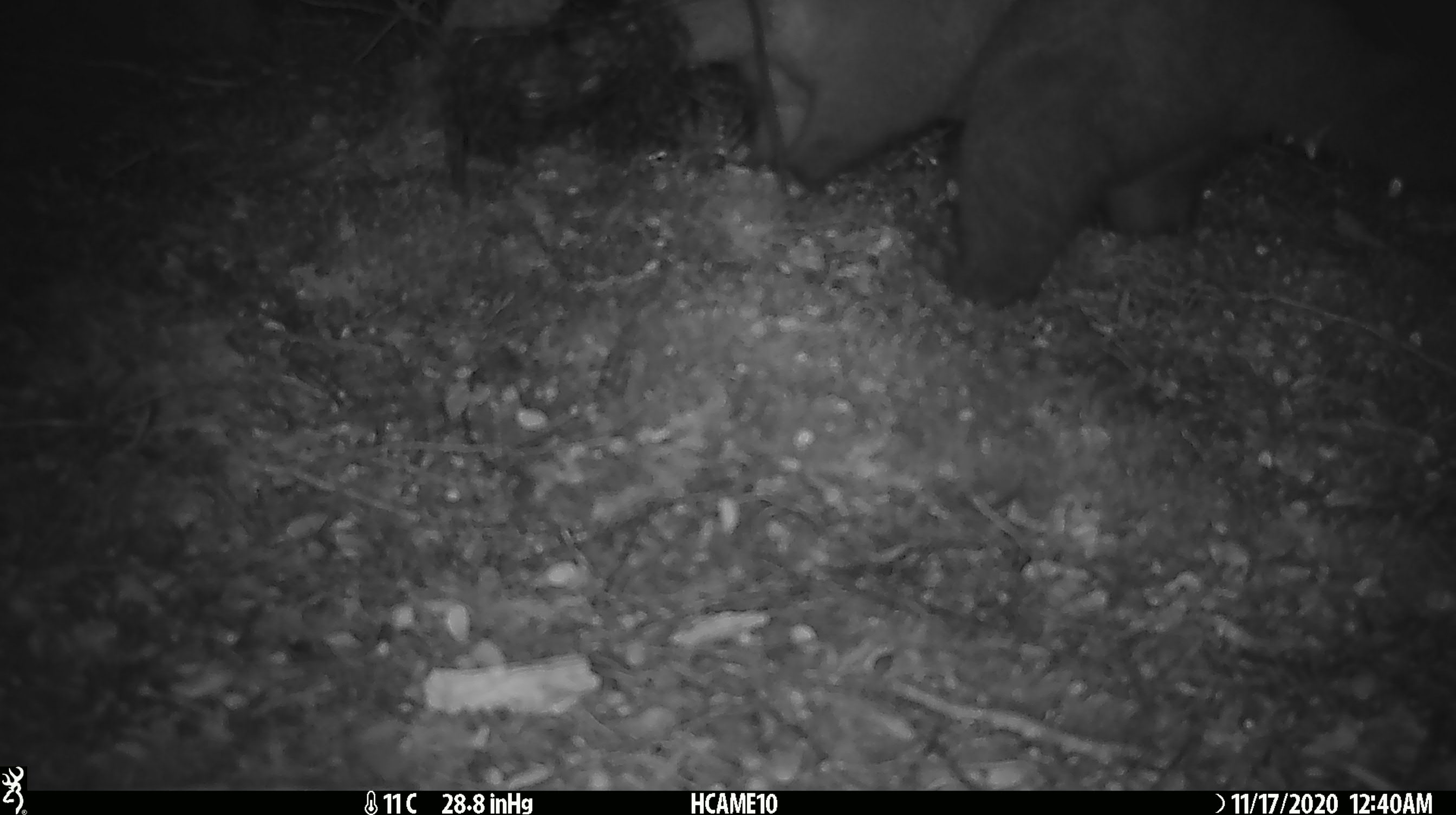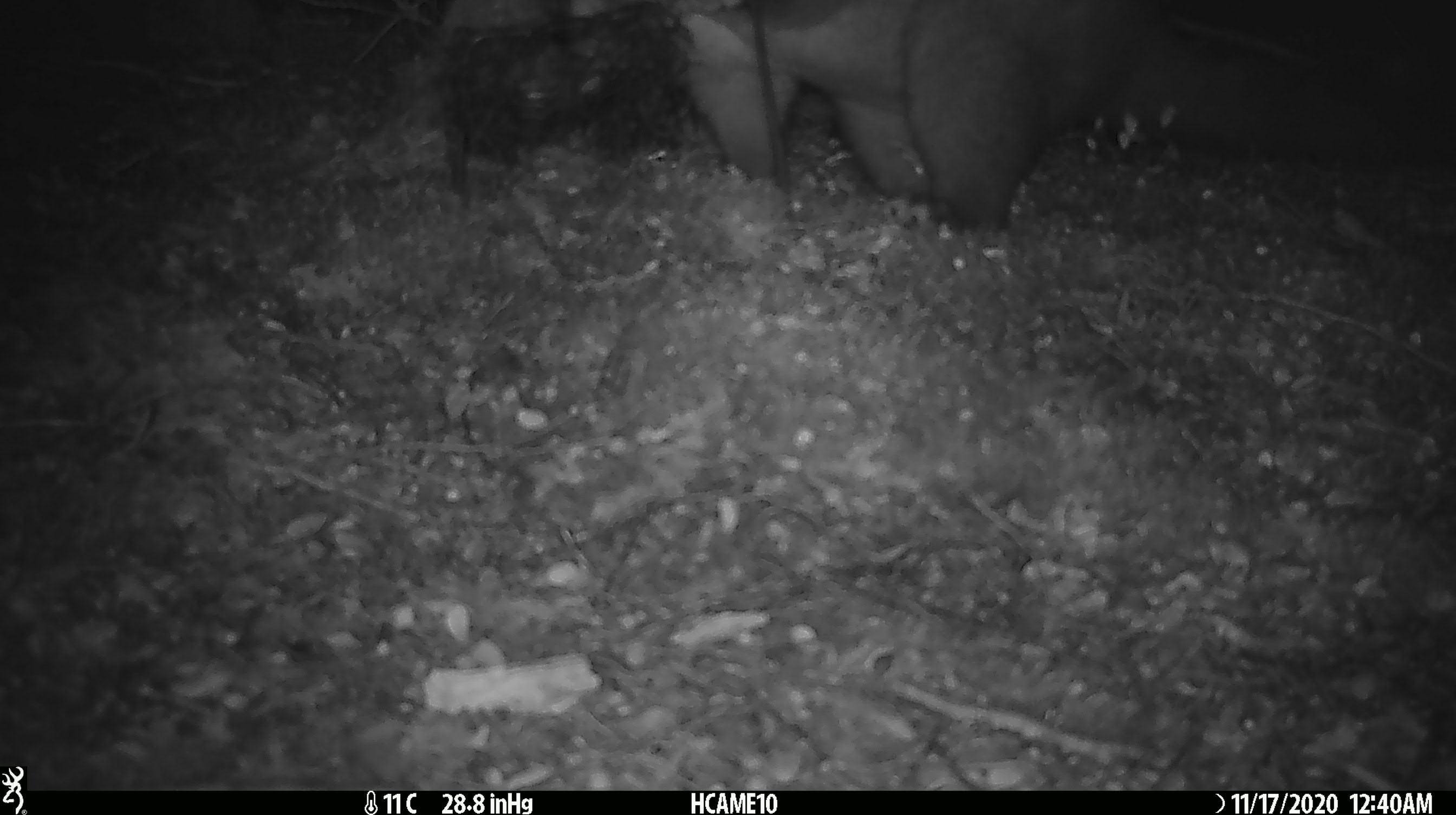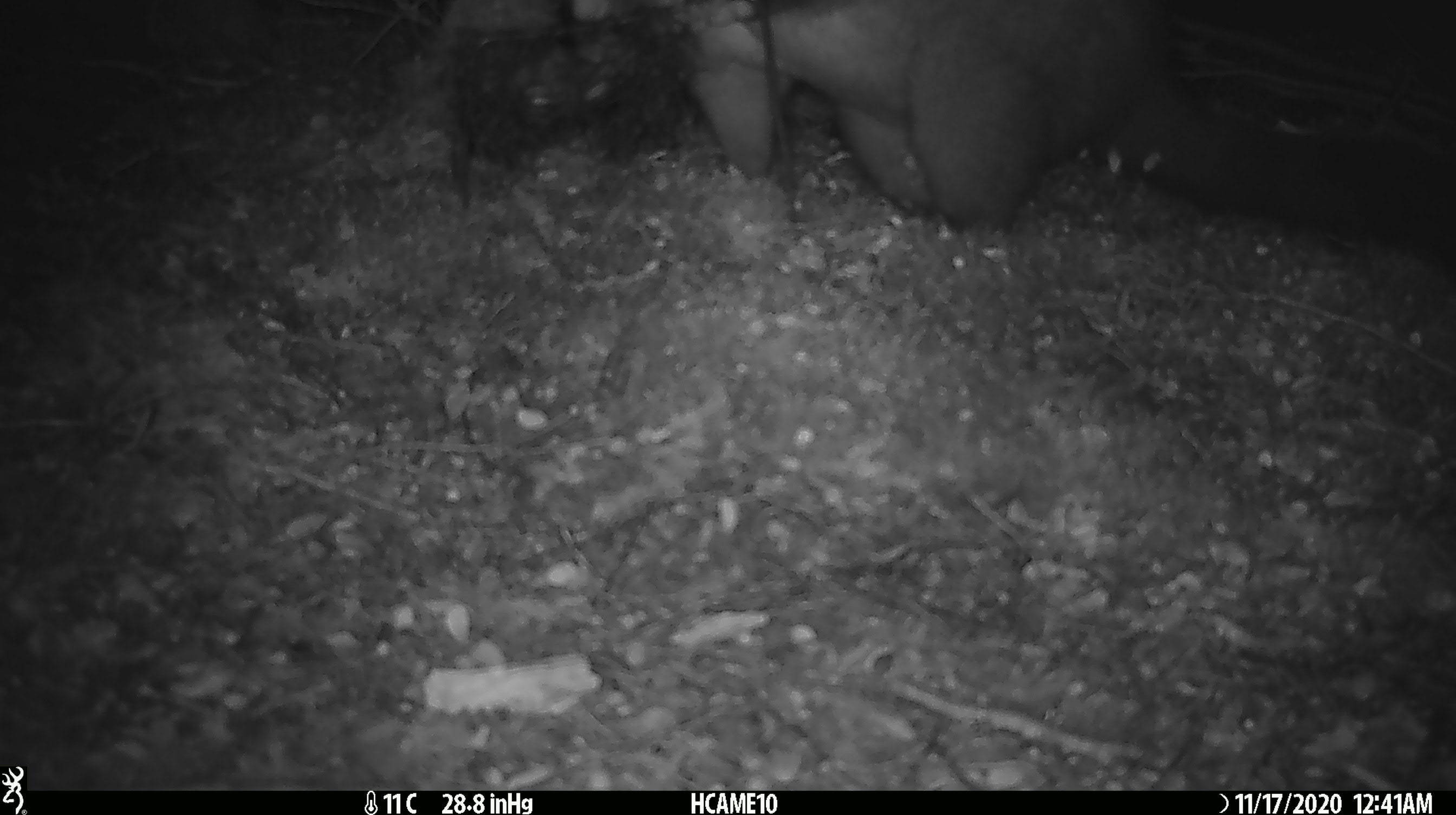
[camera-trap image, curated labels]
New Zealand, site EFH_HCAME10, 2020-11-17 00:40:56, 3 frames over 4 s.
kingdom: Animalia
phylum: Chordata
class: Mammalia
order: Diprotodontia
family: Phalangeridae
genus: Trichosurus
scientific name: Trichosurus vulpecula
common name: common brushtail possum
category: possum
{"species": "possum (common brushtail possum) (Trichosurus vulpecula)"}